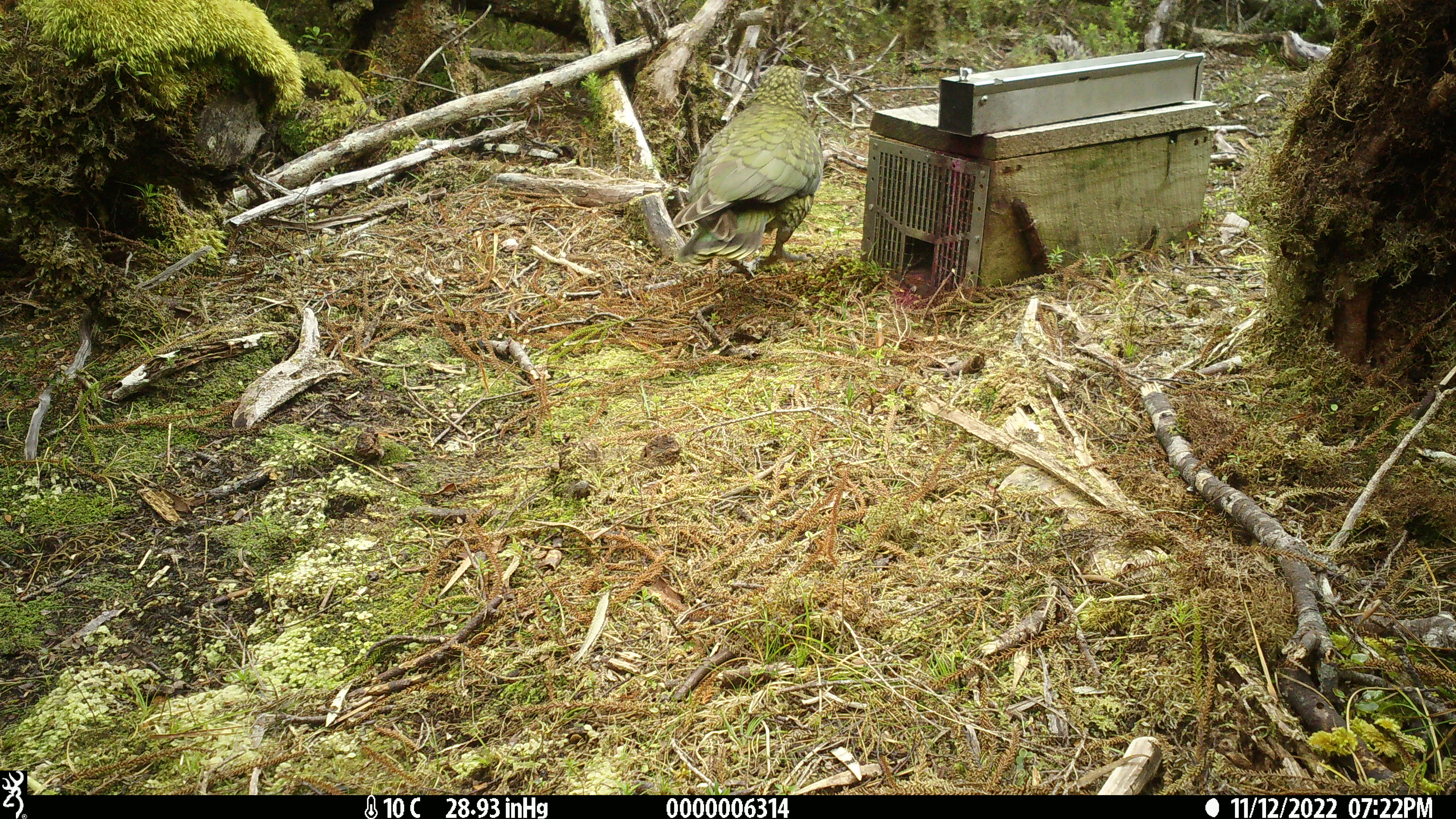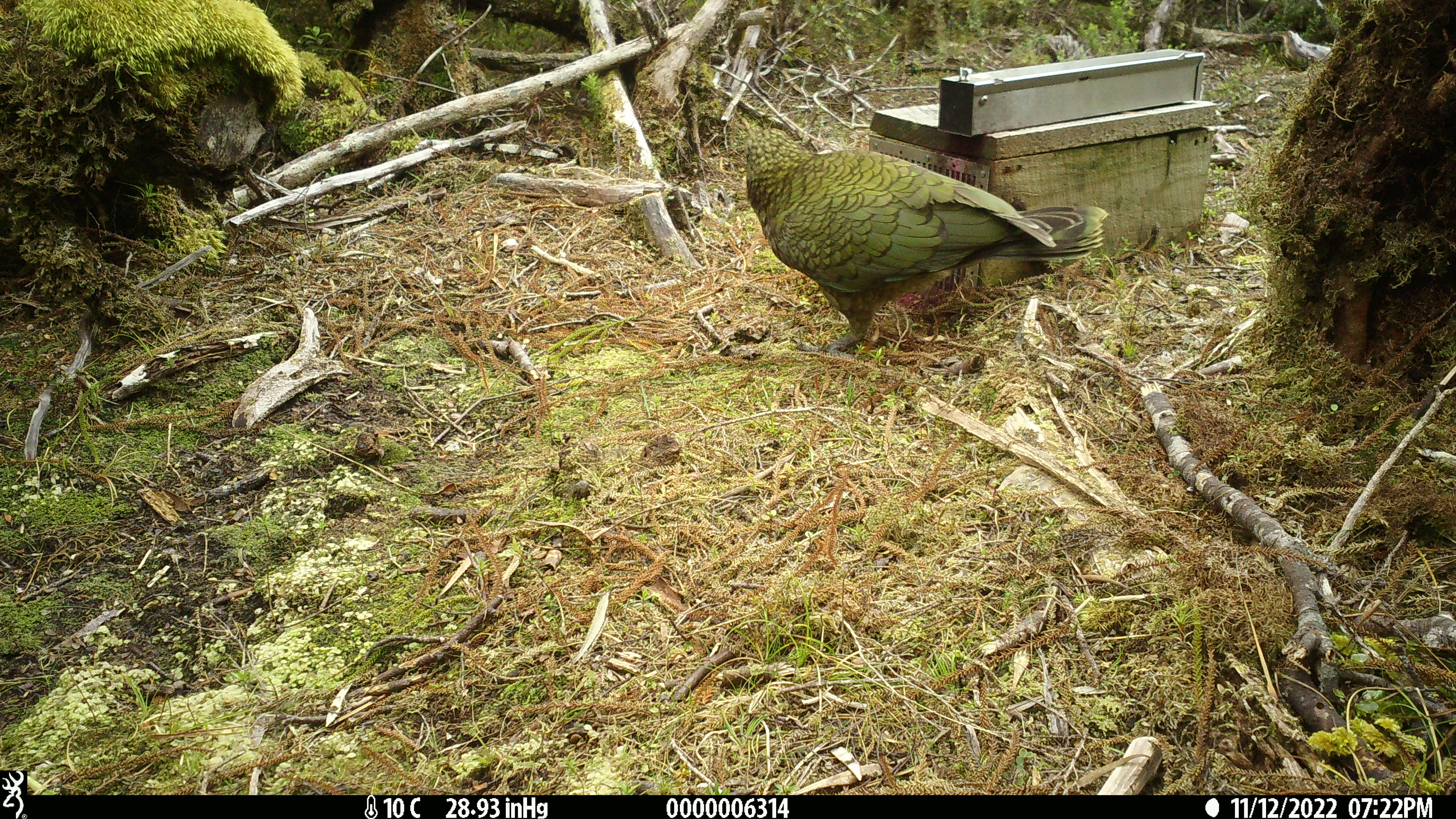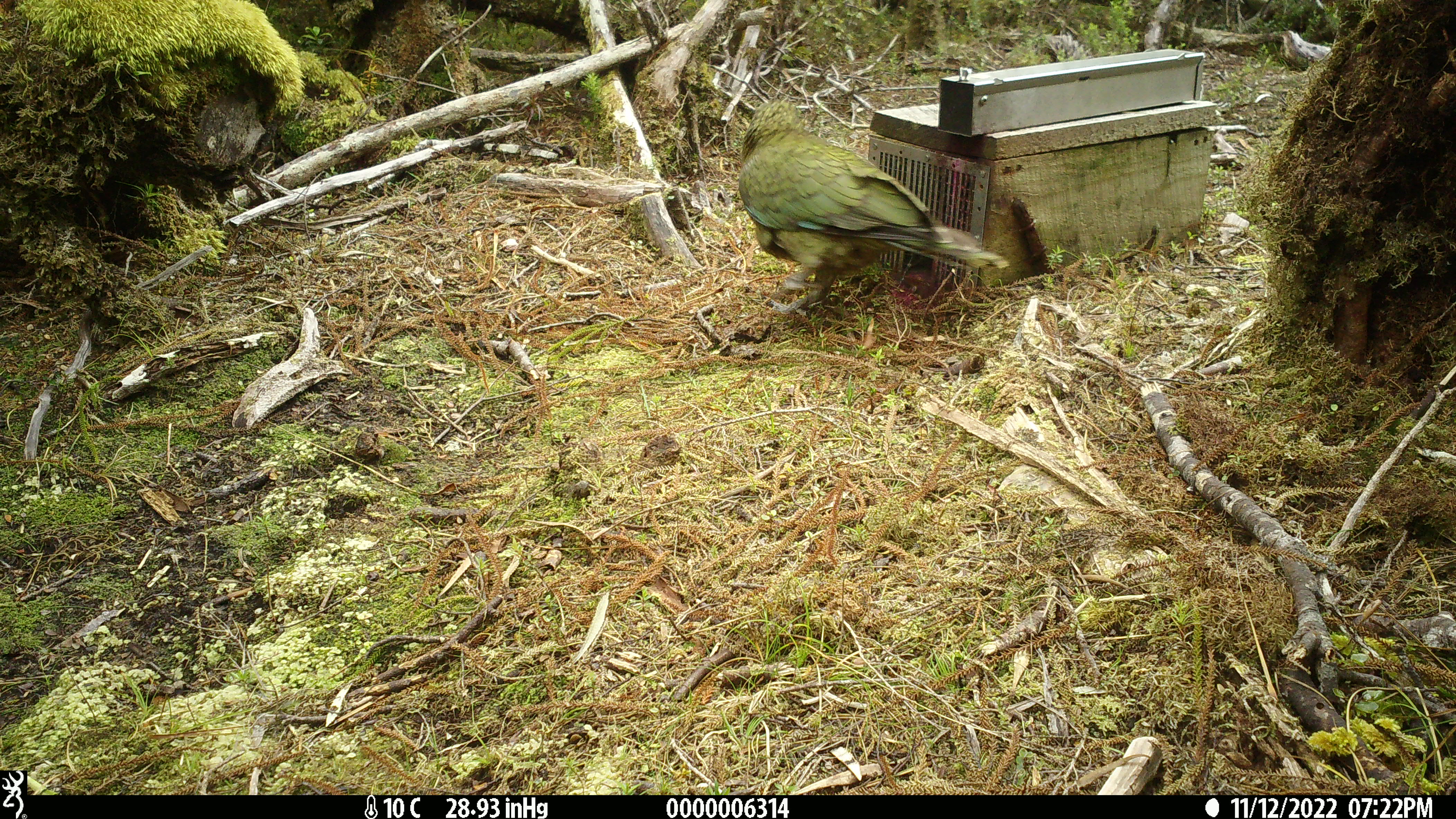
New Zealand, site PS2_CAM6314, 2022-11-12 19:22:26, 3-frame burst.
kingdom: Animalia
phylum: Chordata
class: Aves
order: Psittaciformes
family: Strigopidae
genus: Nestor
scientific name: Nestor notabilis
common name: kea